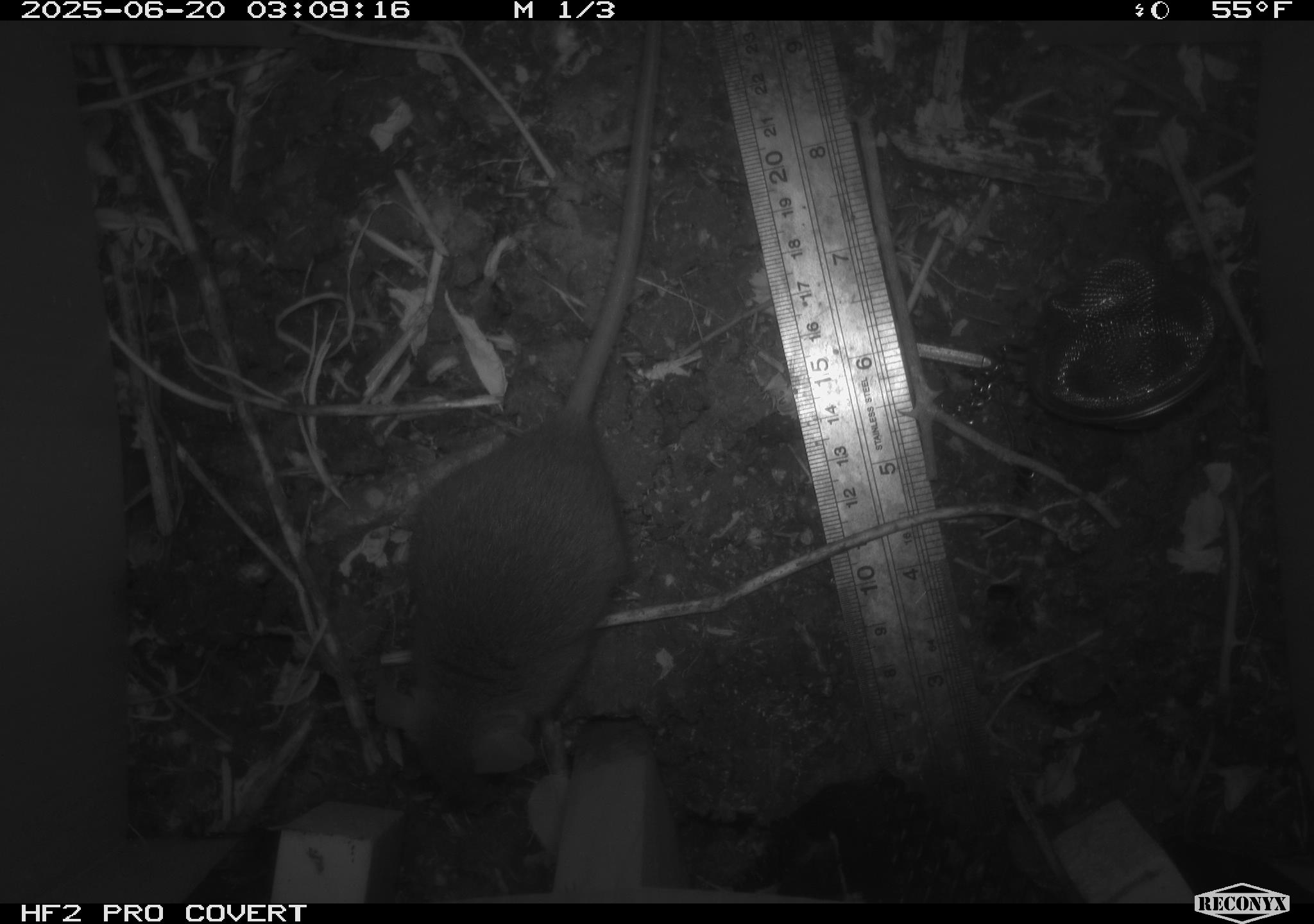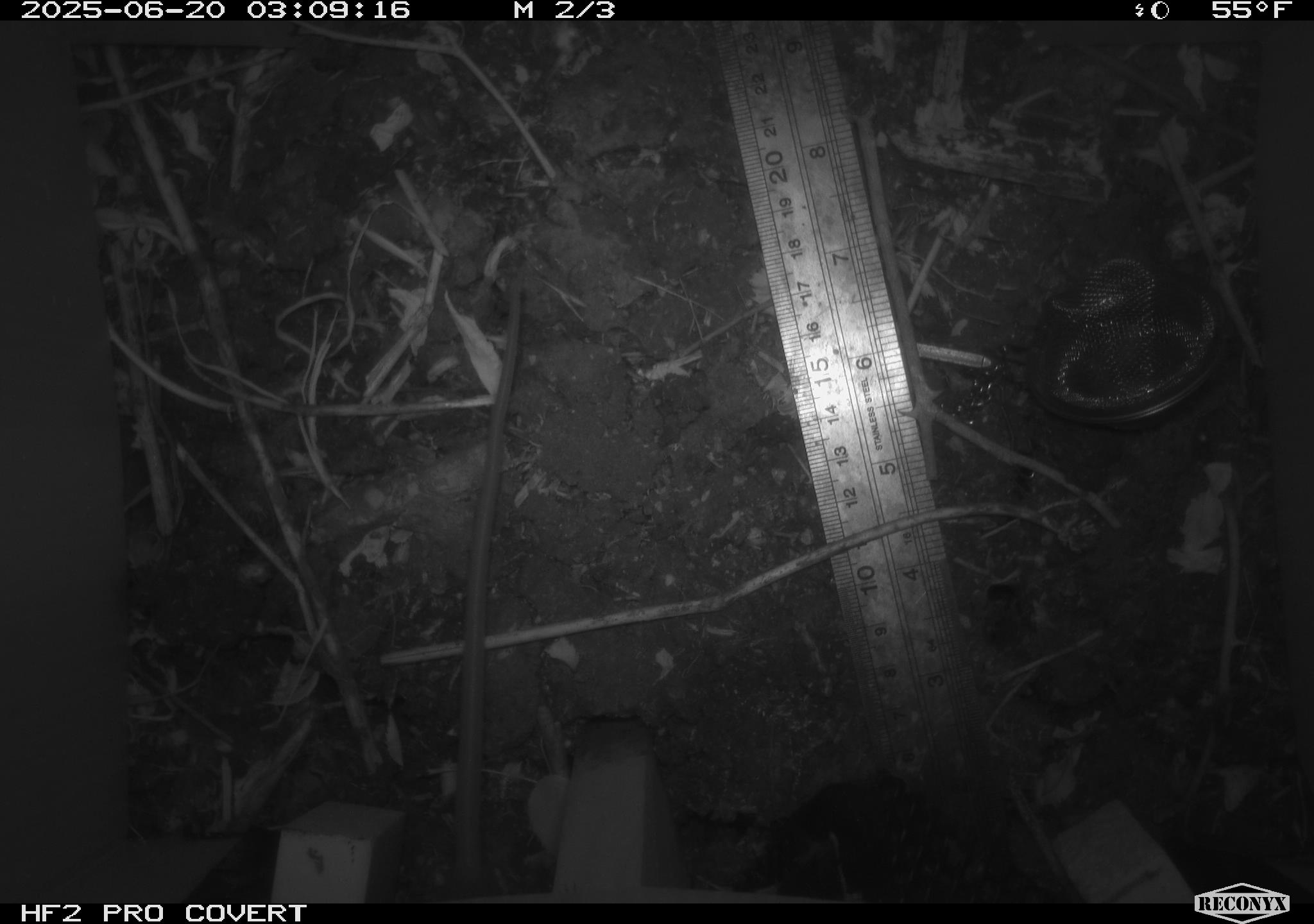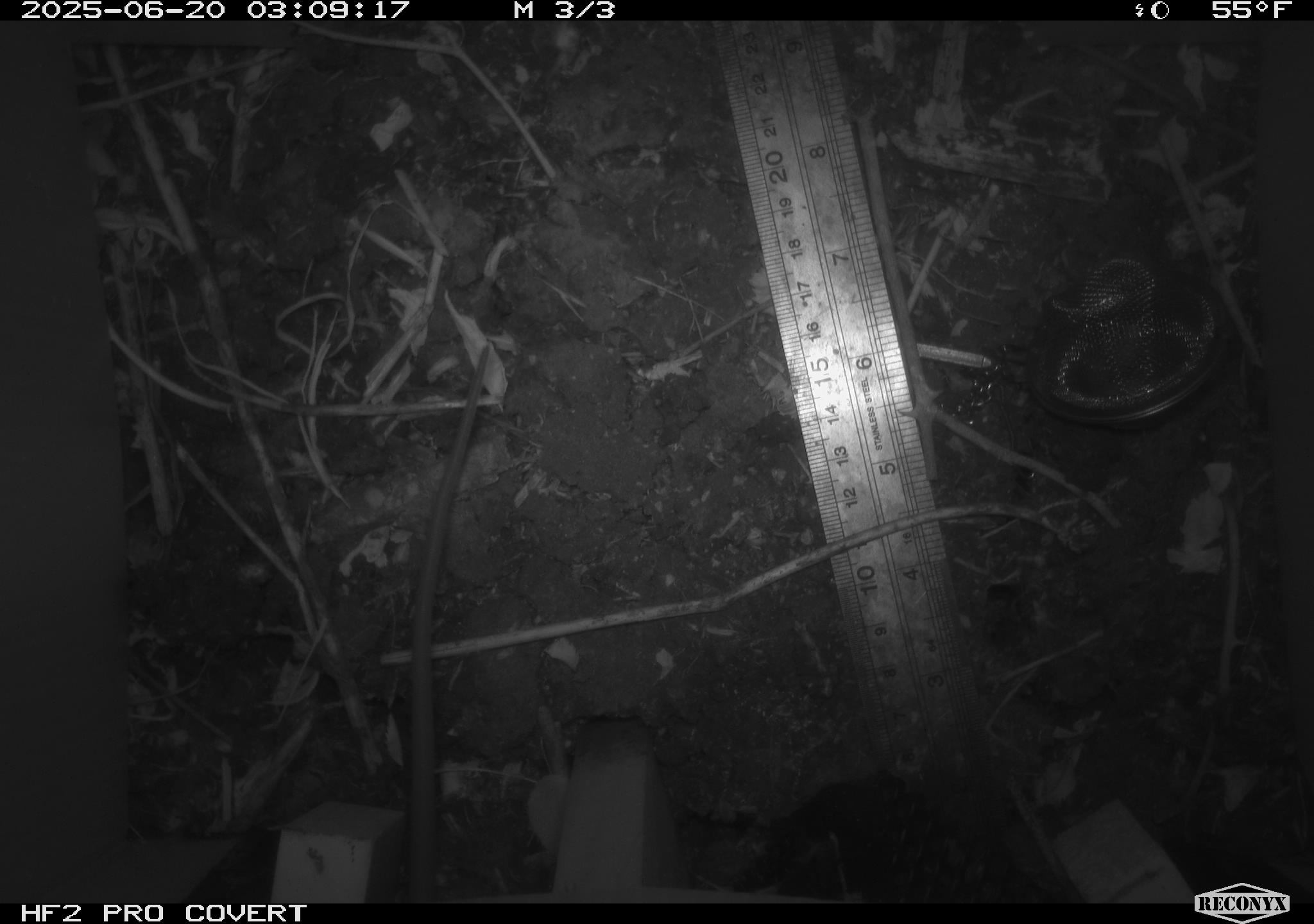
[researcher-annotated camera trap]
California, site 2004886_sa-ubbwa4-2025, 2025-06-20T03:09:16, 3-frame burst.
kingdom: Animalia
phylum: Chordata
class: Mammalia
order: Rodentia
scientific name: Rodentia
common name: rodent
Rodent (Rodentia).